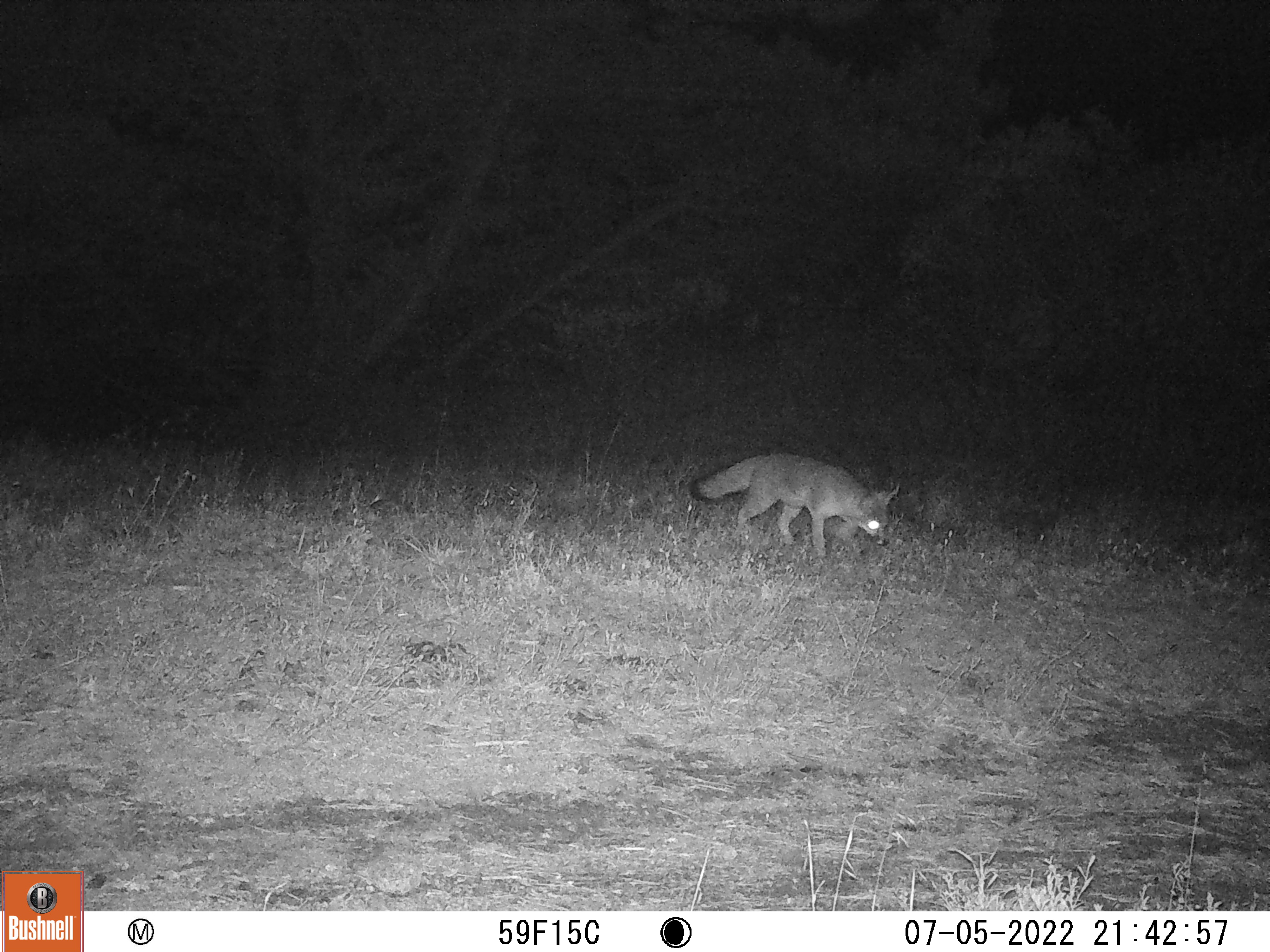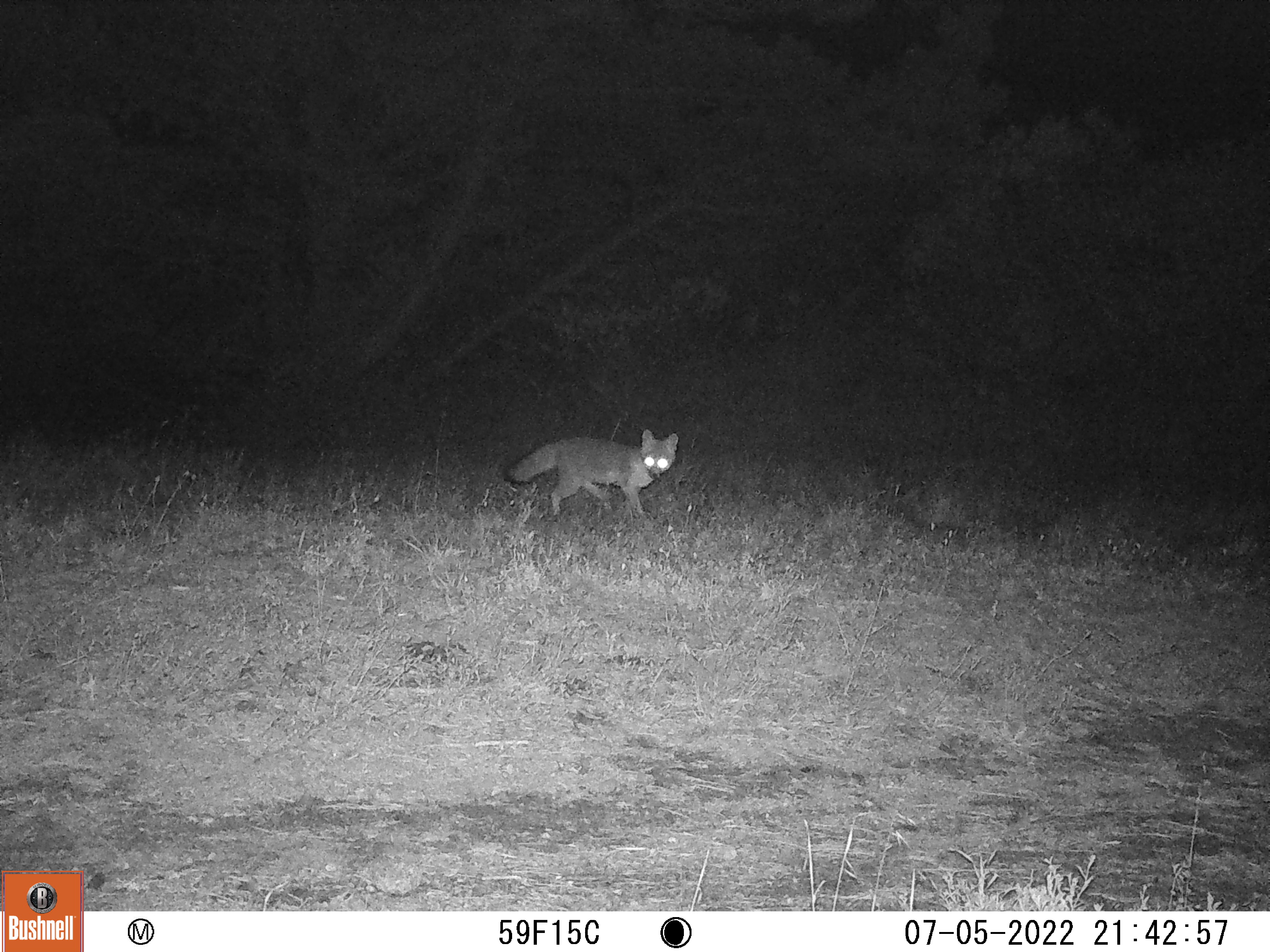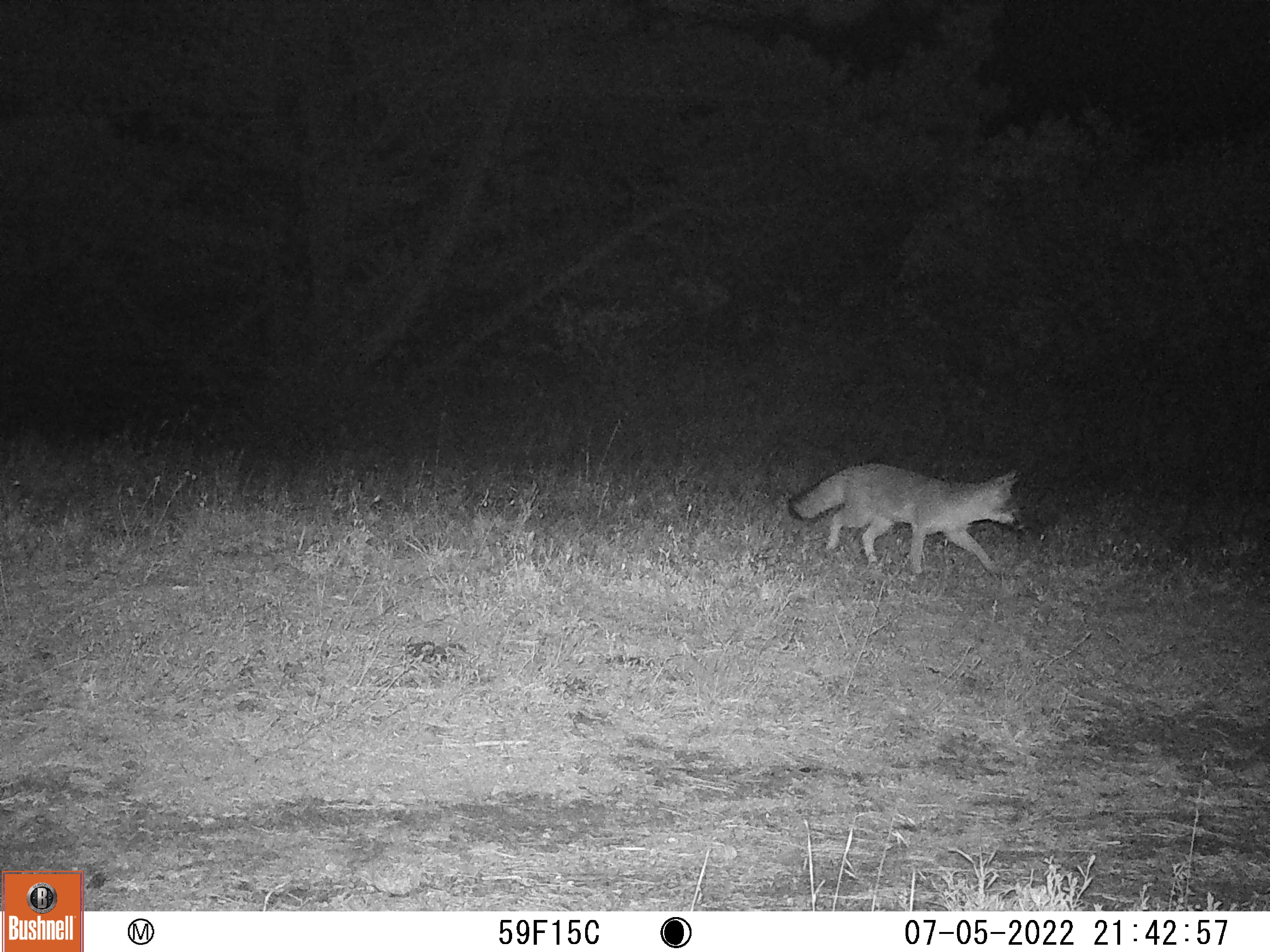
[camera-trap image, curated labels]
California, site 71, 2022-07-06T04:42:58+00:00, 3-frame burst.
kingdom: Animalia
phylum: Chordata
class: Mammalia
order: Carnivora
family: Canidae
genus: Urocyon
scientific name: Urocyon cinereoargenteus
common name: gray fox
Gray fox (Urocyon cinereoargenteus).